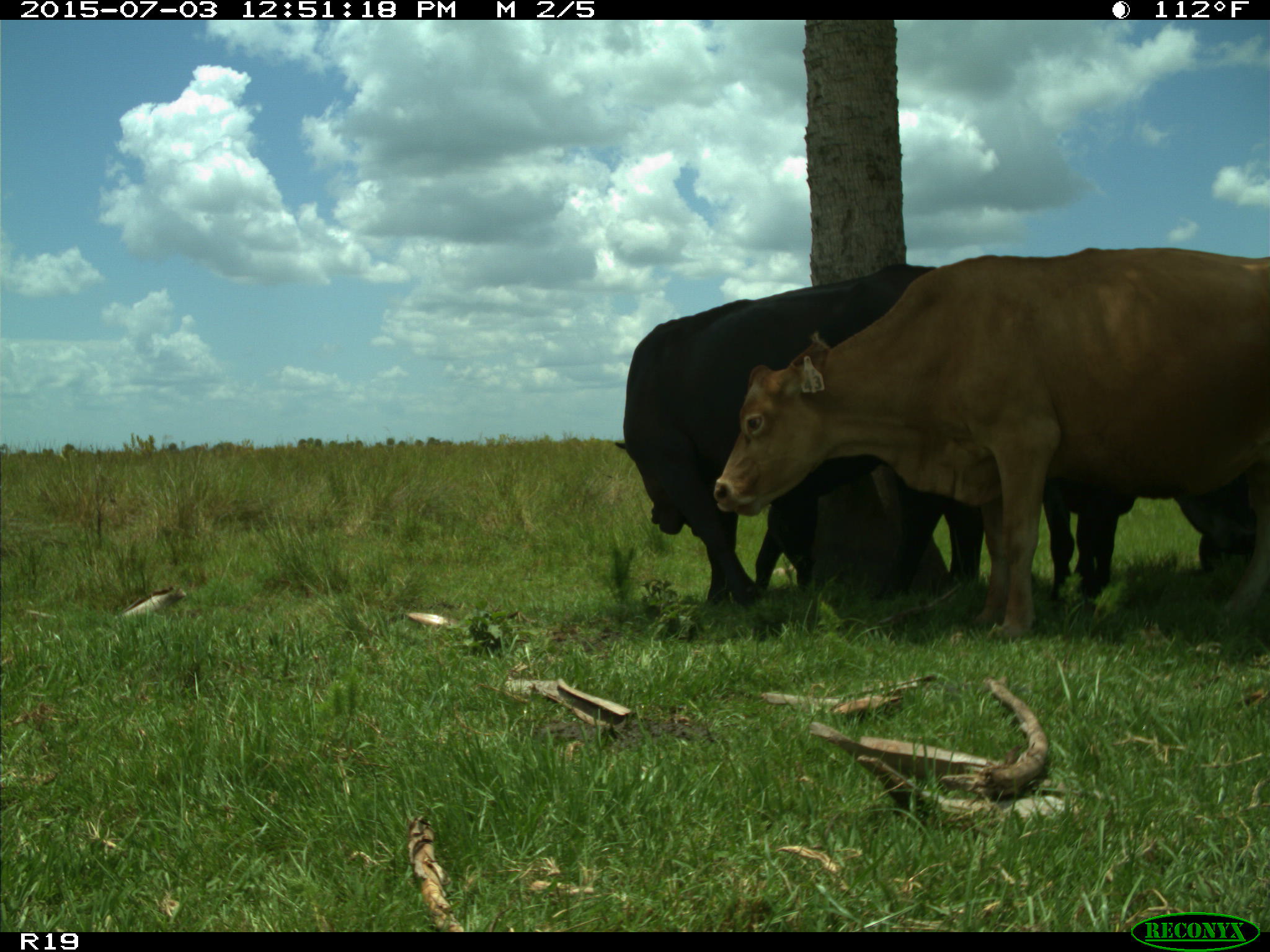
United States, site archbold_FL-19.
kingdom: Animalia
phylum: Chordata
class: Mammalia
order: Artiodactyla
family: Bovidae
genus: Bos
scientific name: Bos taurus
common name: domestic cow